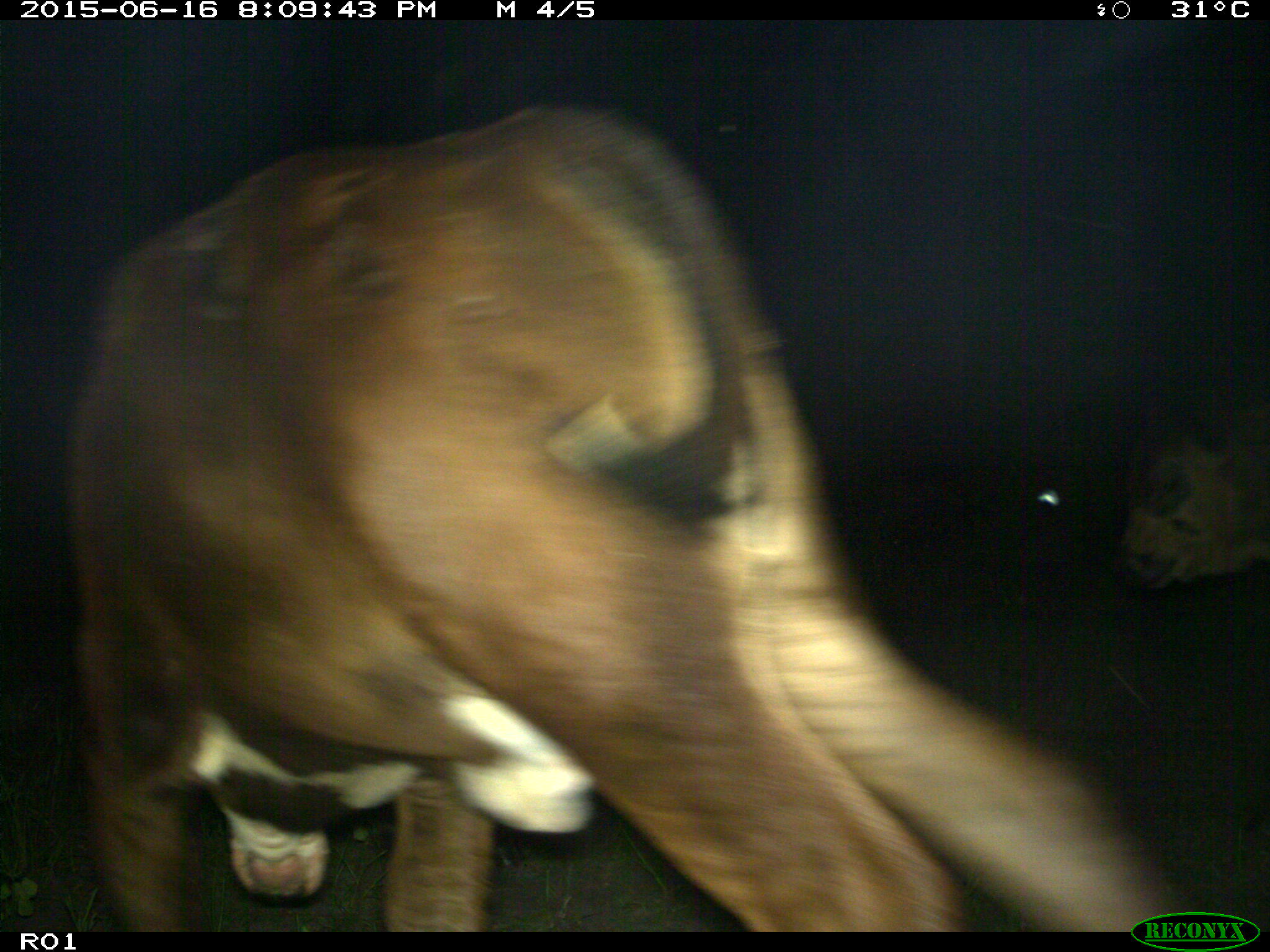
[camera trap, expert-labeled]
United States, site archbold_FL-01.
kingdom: Animalia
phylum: Chordata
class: Mammalia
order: Artiodactyla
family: Bovidae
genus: Bos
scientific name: Bos taurus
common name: domestic cow